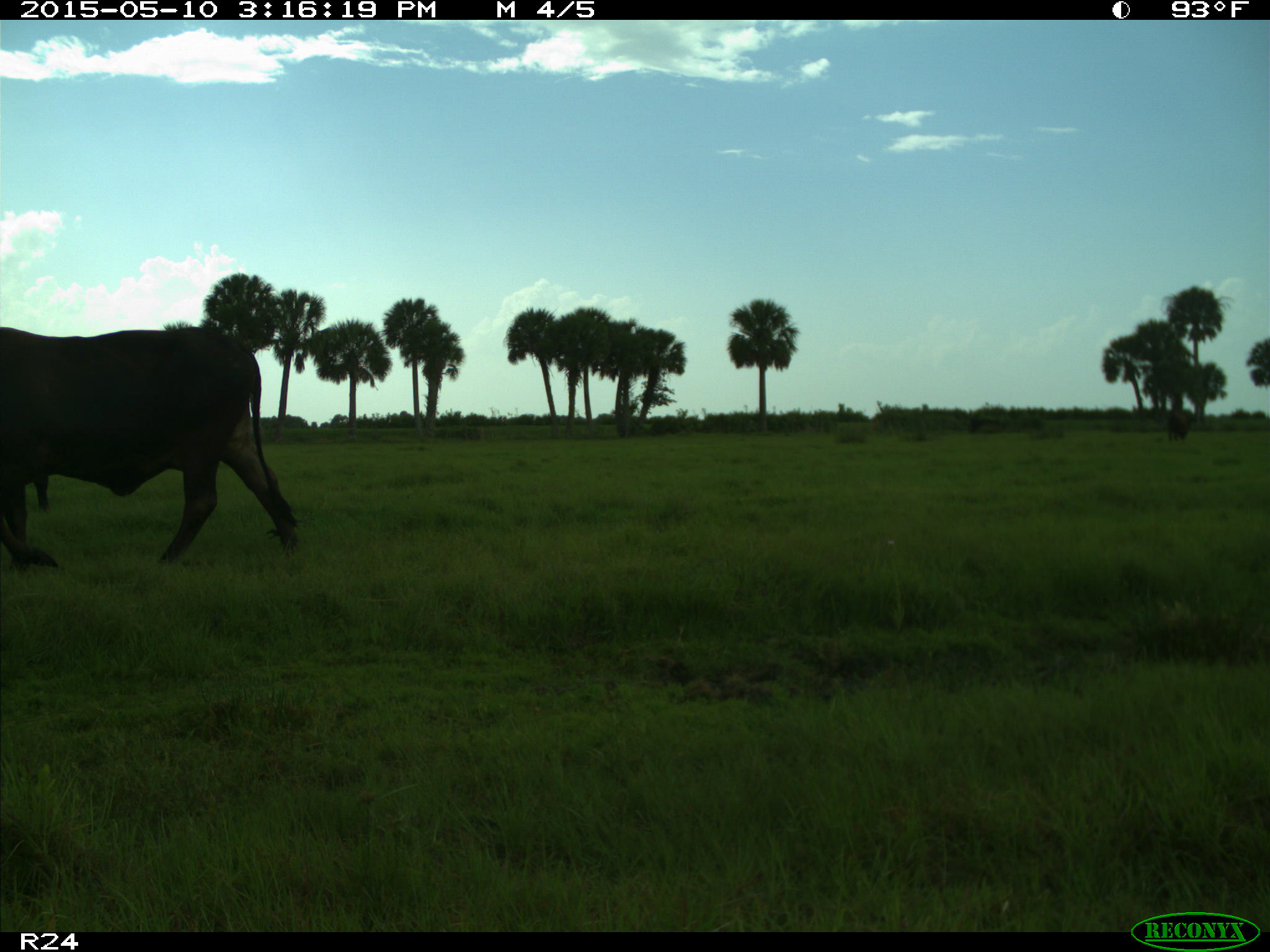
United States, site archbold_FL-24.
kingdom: Animalia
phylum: Chordata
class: Mammalia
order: Artiodactyla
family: Bovidae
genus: Bos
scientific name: Bos taurus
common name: domestic cow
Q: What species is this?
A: Bos taurus (domestic cow).